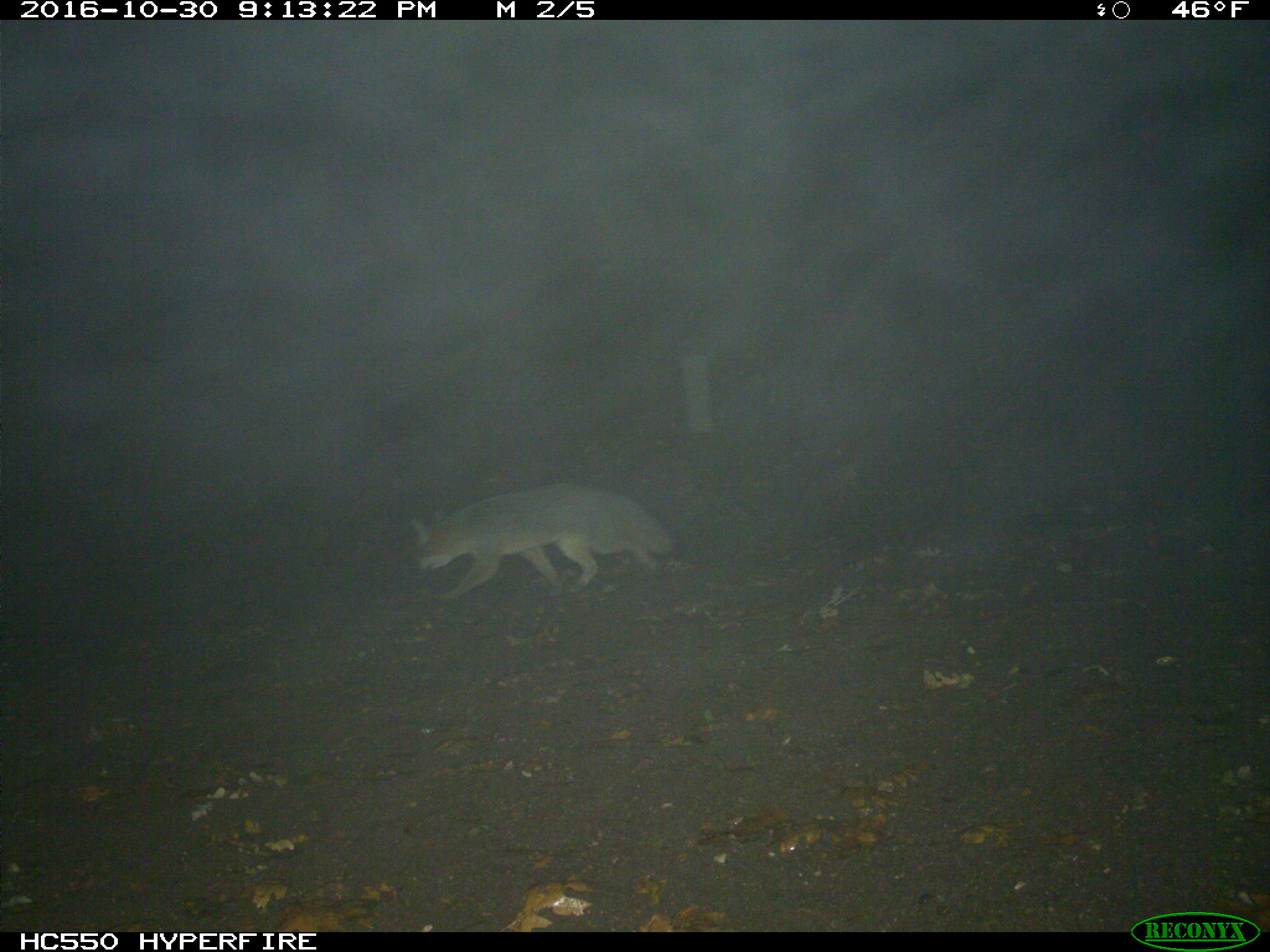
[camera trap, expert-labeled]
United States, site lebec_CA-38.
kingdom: Animalia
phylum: Chordata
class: Mammalia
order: Carnivora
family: Canidae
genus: Urocyon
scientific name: Urocyon cinereoargenteus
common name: gray fox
Urocyon cinereoargenteus (gray fox).